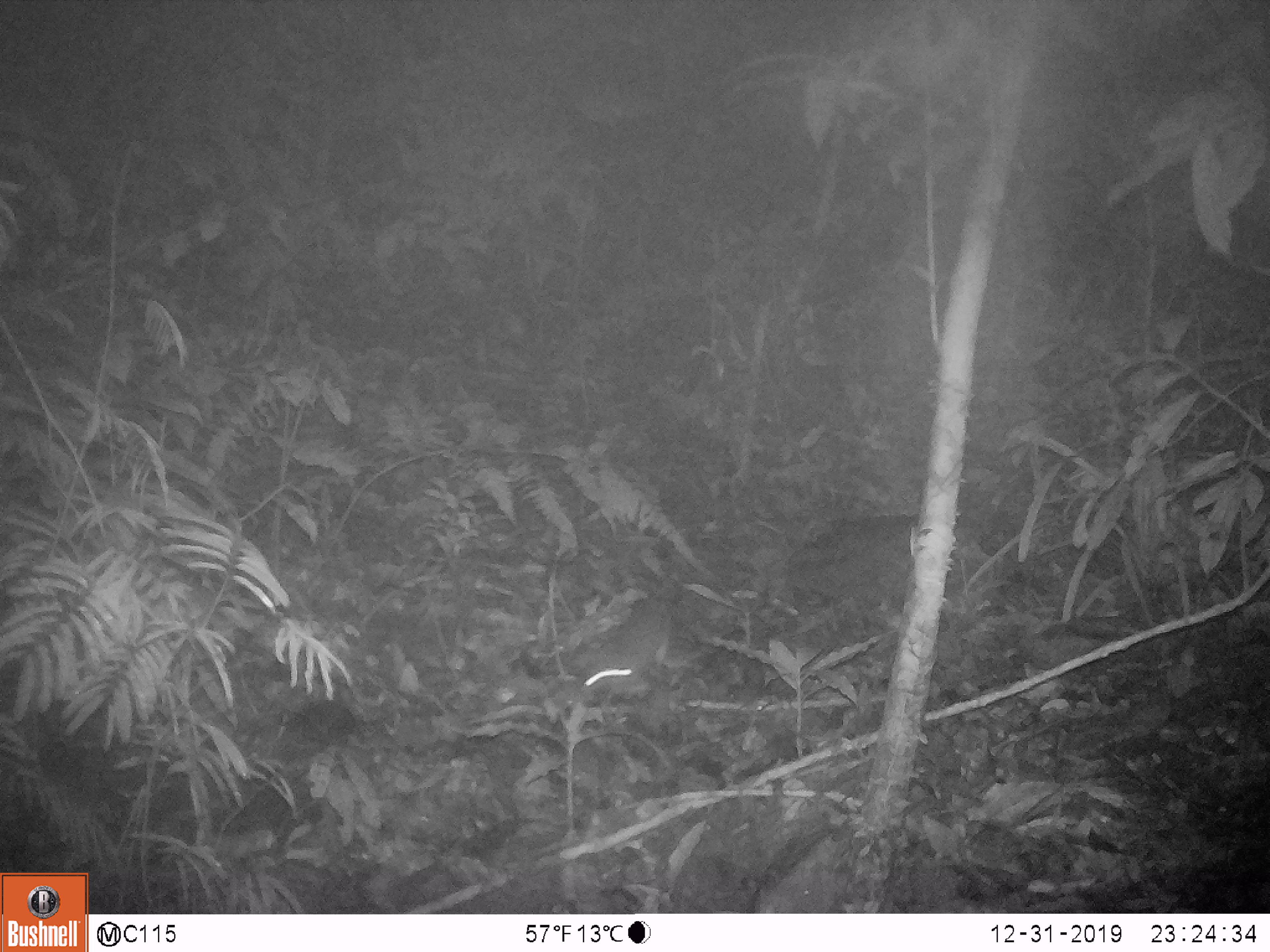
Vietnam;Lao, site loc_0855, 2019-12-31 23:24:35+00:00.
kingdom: Animalia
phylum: Chordata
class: Mammalia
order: Rodentia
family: Muridae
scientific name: Muridae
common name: old-world mice and rats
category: unidentified murid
Unidentified murid (old-world mice and rats) (Muridae). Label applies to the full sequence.